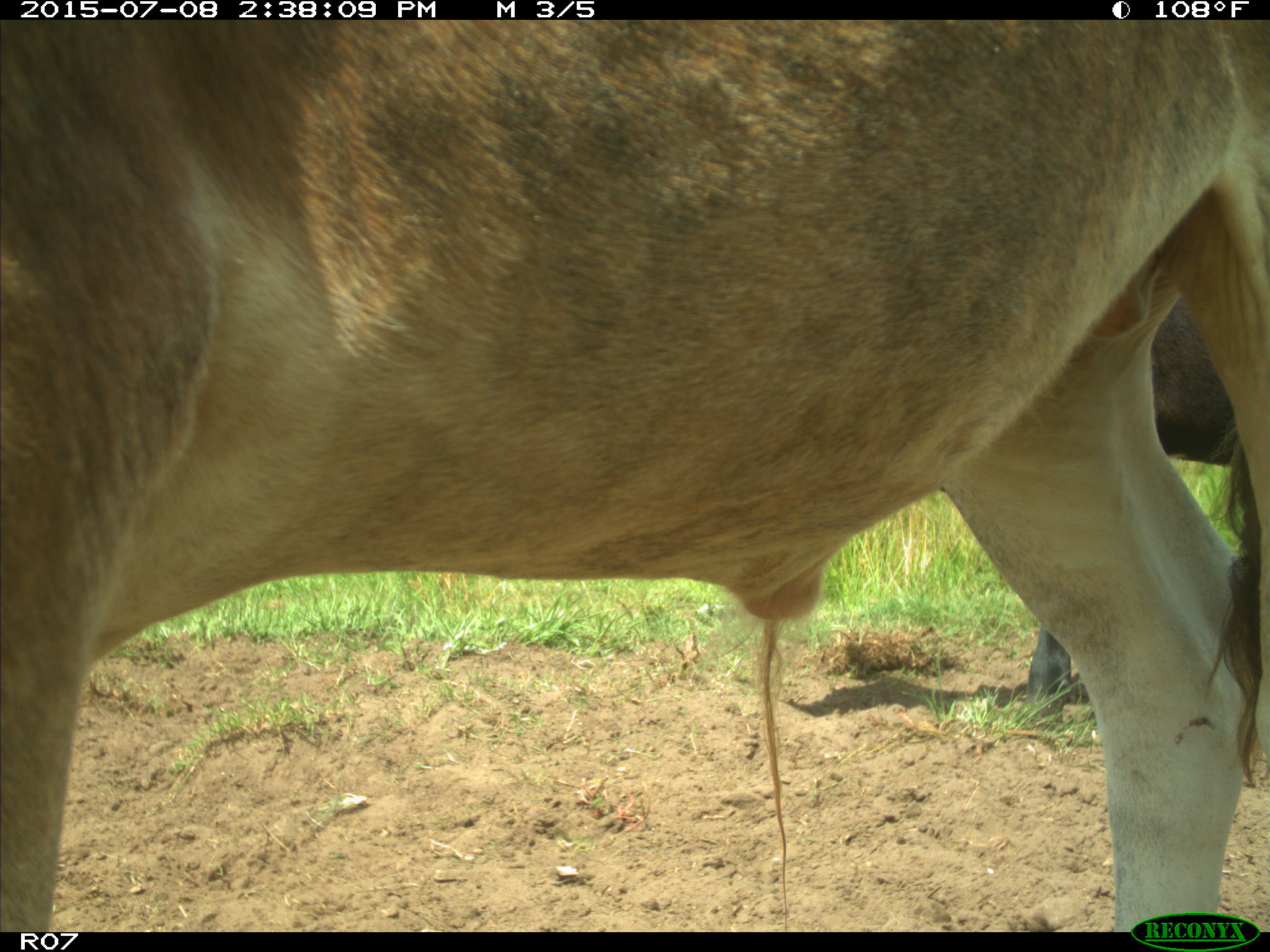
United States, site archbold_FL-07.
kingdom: Animalia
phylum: Chordata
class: Mammalia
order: Artiodactyla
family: Bovidae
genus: Bos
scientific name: Bos taurus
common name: domestic cow